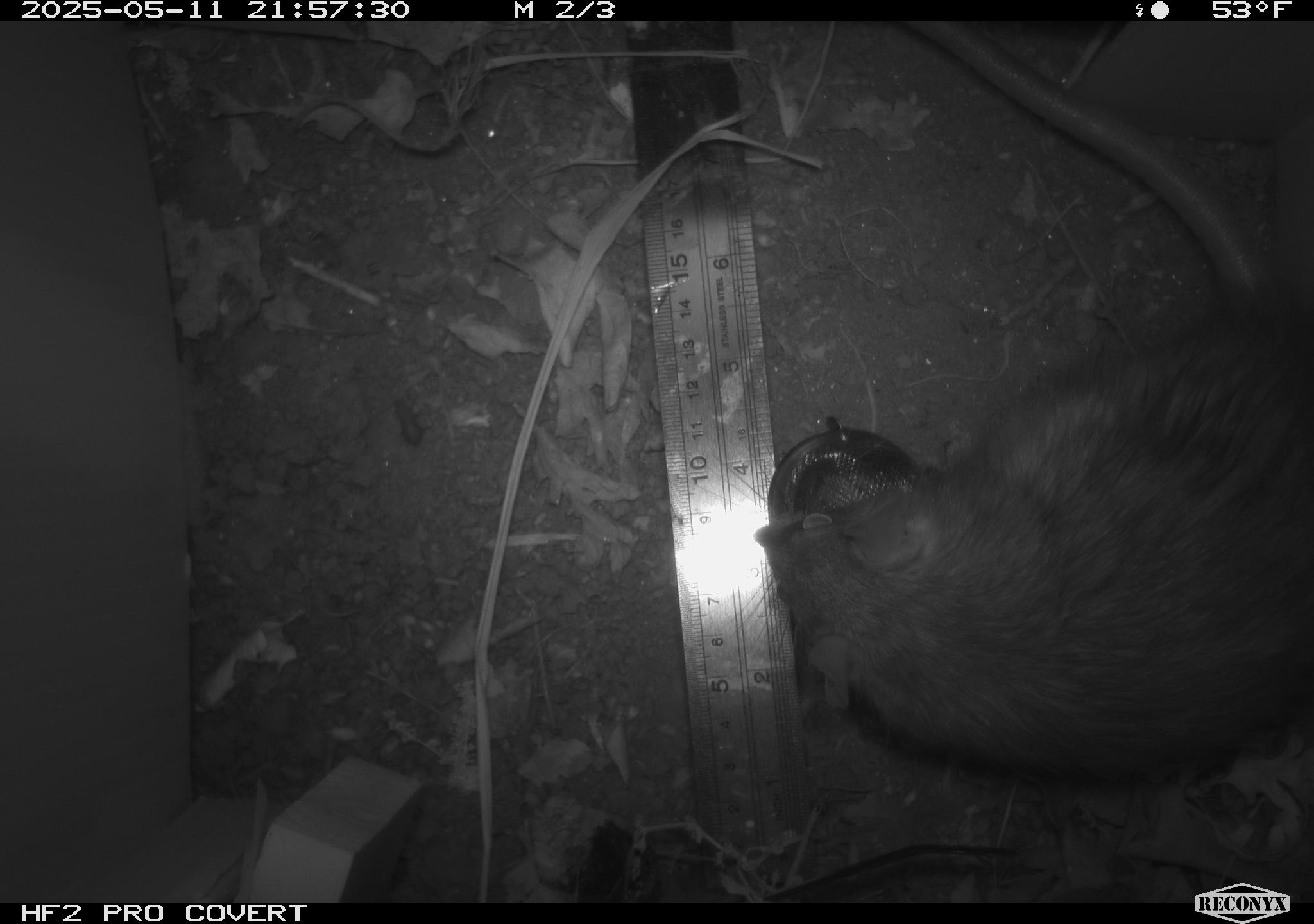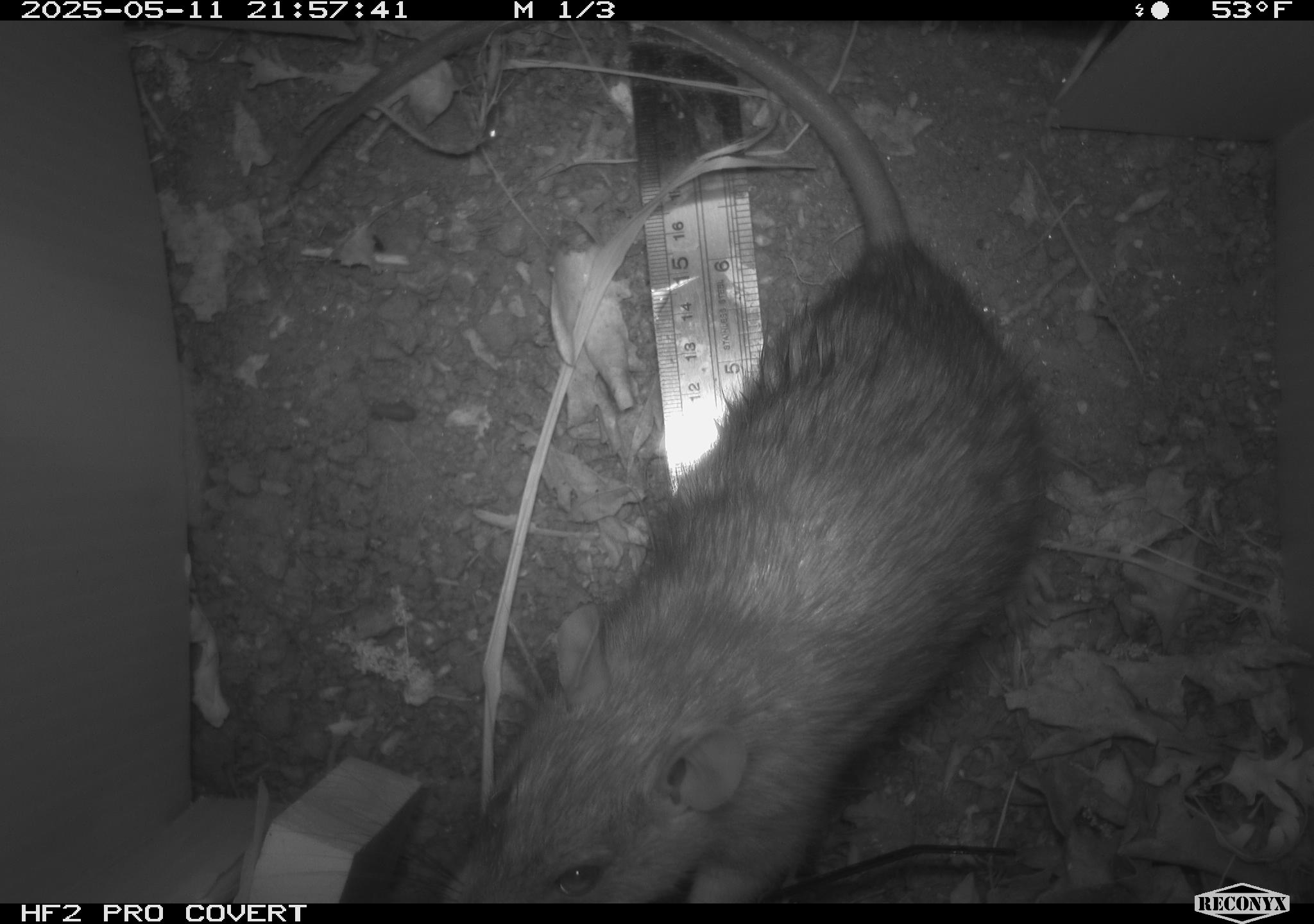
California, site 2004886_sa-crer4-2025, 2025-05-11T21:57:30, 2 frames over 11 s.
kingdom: Animalia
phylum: Chordata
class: Mammalia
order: Rodentia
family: Muridae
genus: Rattus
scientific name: Rattus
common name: rat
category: rattus species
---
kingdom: Animalia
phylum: Chordata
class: Mammalia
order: Rodentia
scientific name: Rodentia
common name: rodent